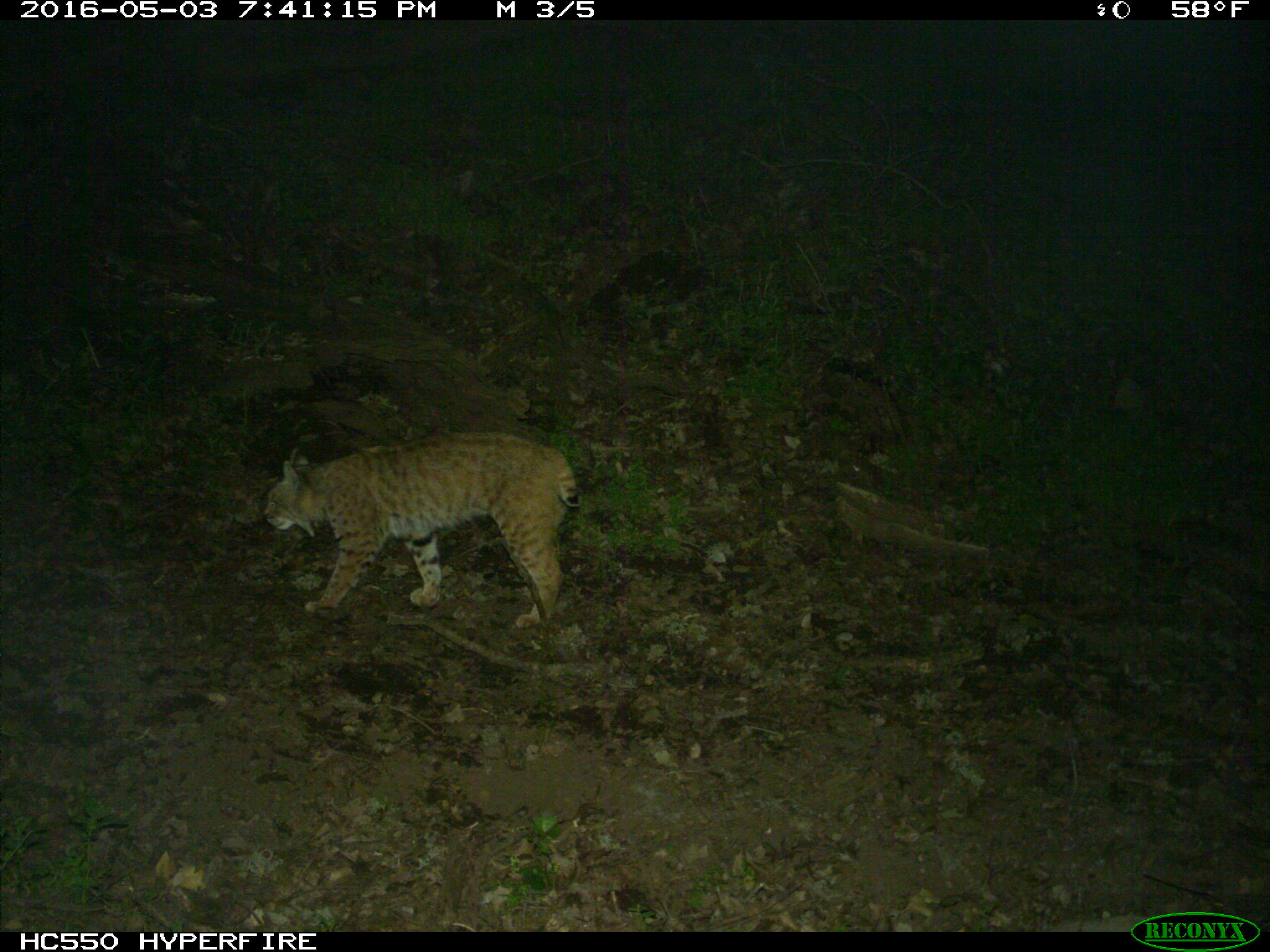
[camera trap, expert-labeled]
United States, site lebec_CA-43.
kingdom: Animalia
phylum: Chordata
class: Mammalia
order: Carnivora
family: Felidae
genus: Lynx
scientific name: Lynx rufus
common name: bobcat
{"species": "Lynx rufus (bobcat)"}